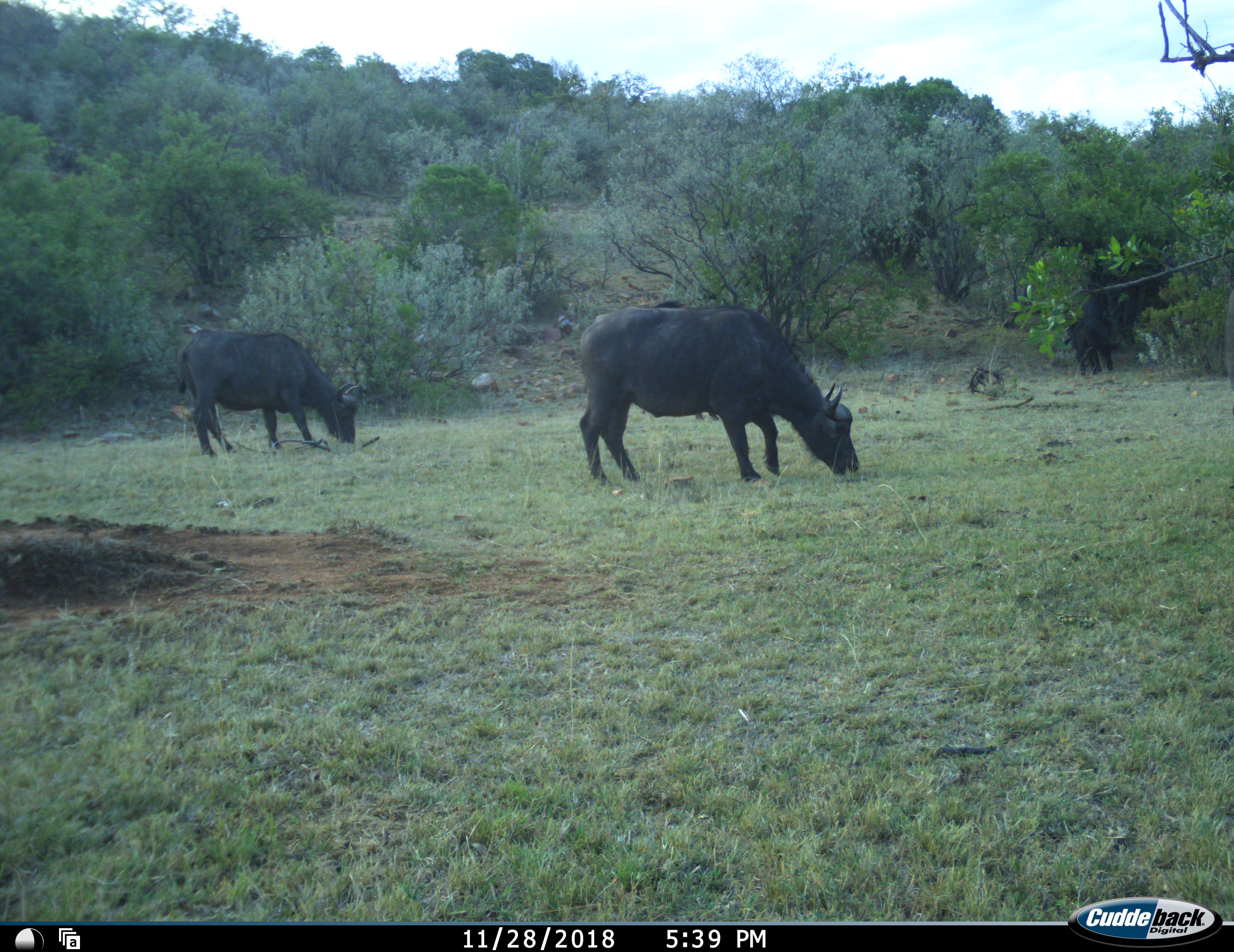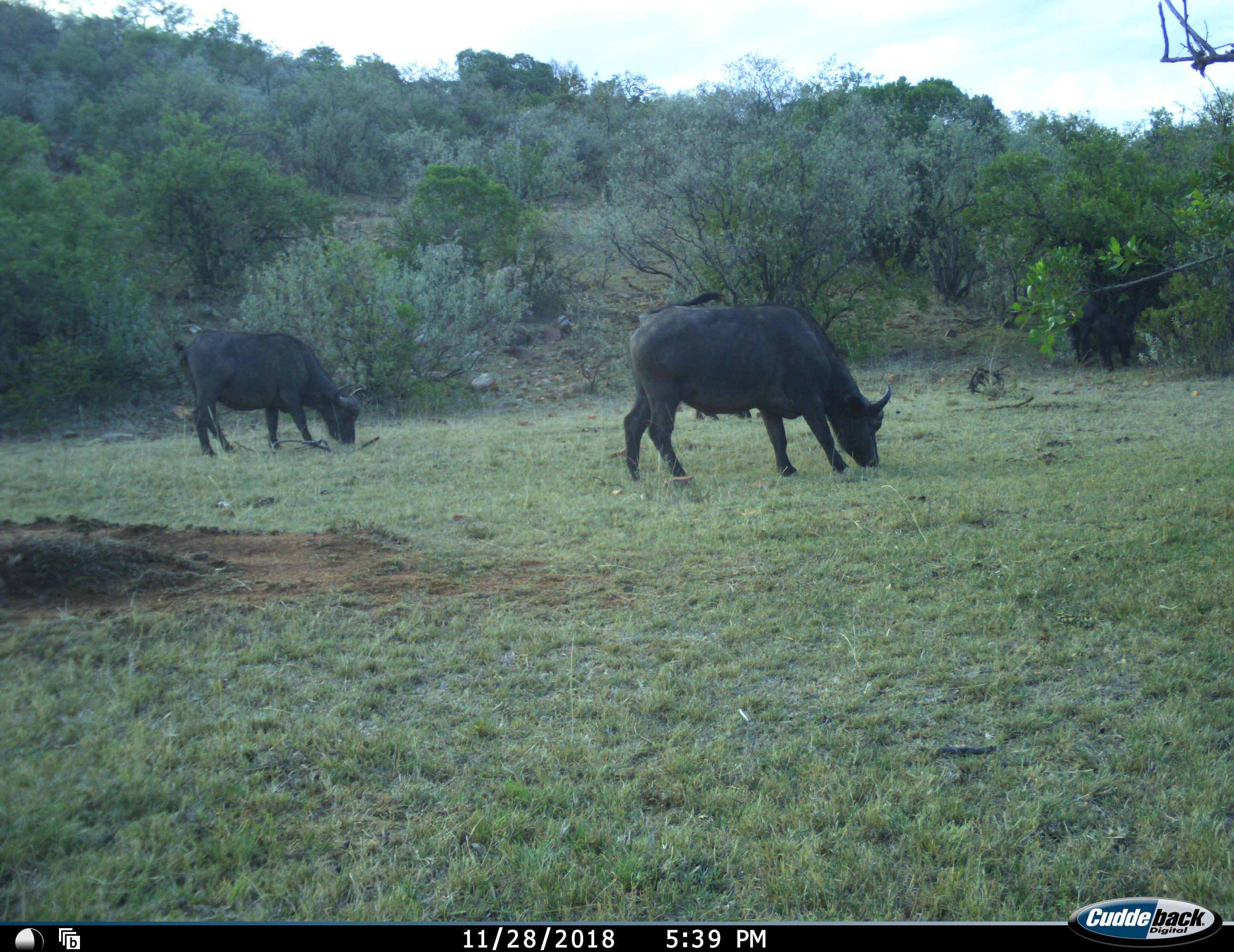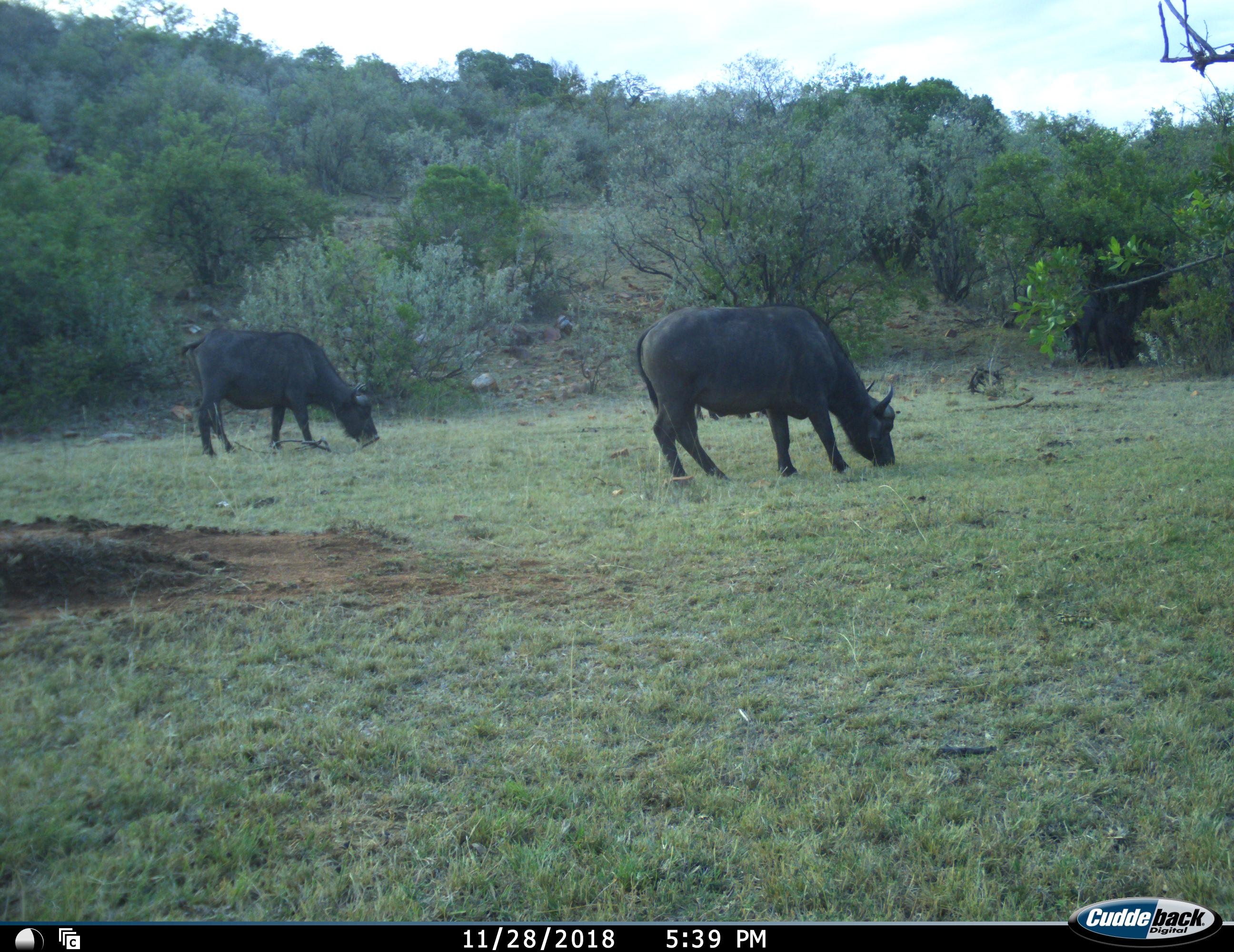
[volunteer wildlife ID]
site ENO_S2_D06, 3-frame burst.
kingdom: Animalia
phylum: Chordata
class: Mammalia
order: Artiodactyla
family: Bovidae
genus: Syncerus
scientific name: Syncerus caffer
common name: african buffalo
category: buffalo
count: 4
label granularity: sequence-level